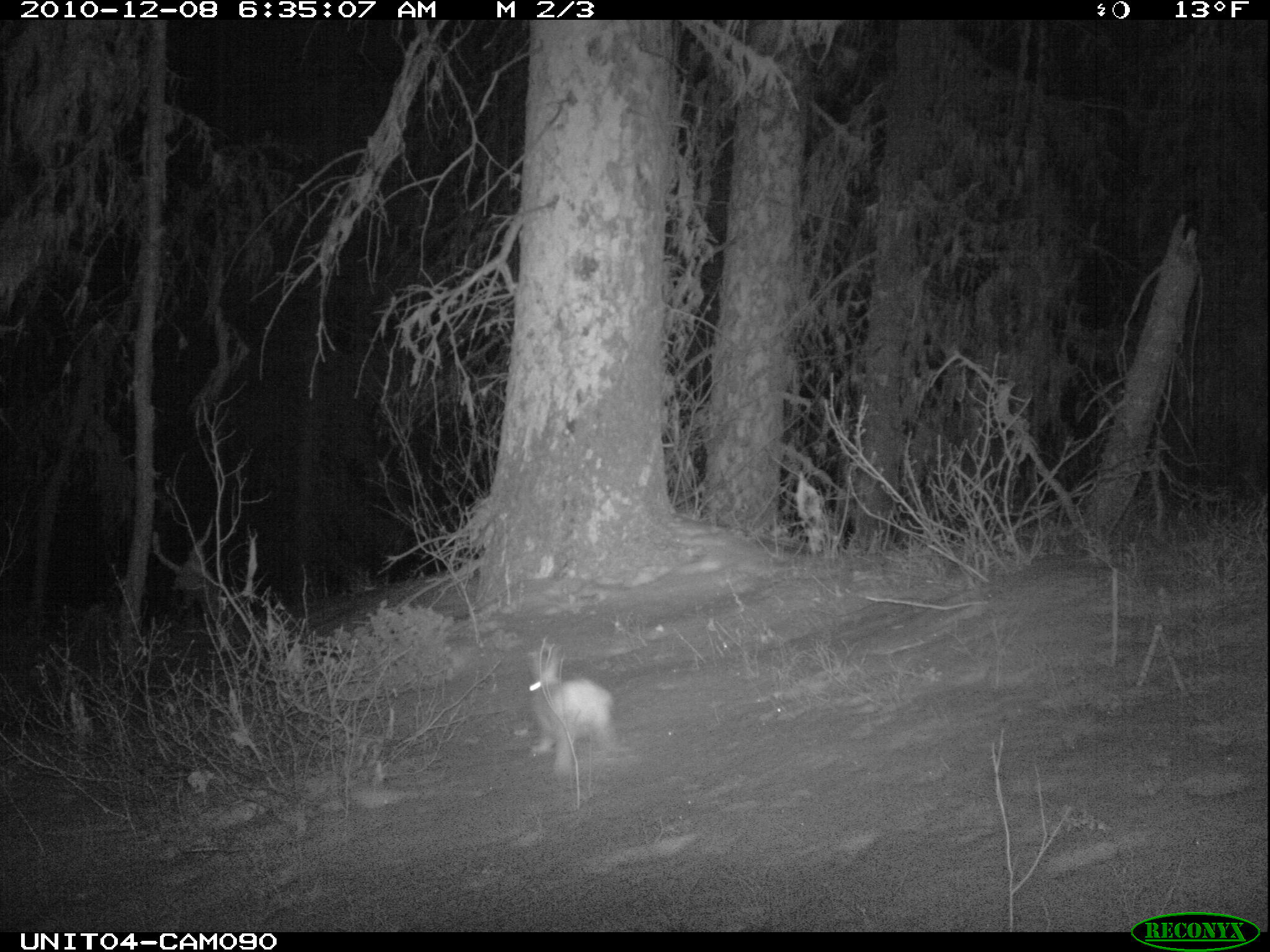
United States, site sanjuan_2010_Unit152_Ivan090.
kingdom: Animalia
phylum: Chordata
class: Mammalia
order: Lagomorpha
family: Leporidae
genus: Lepus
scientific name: Lepus americanus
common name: snowshoe hare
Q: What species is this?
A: Lepus americanus (snowshoe hare).